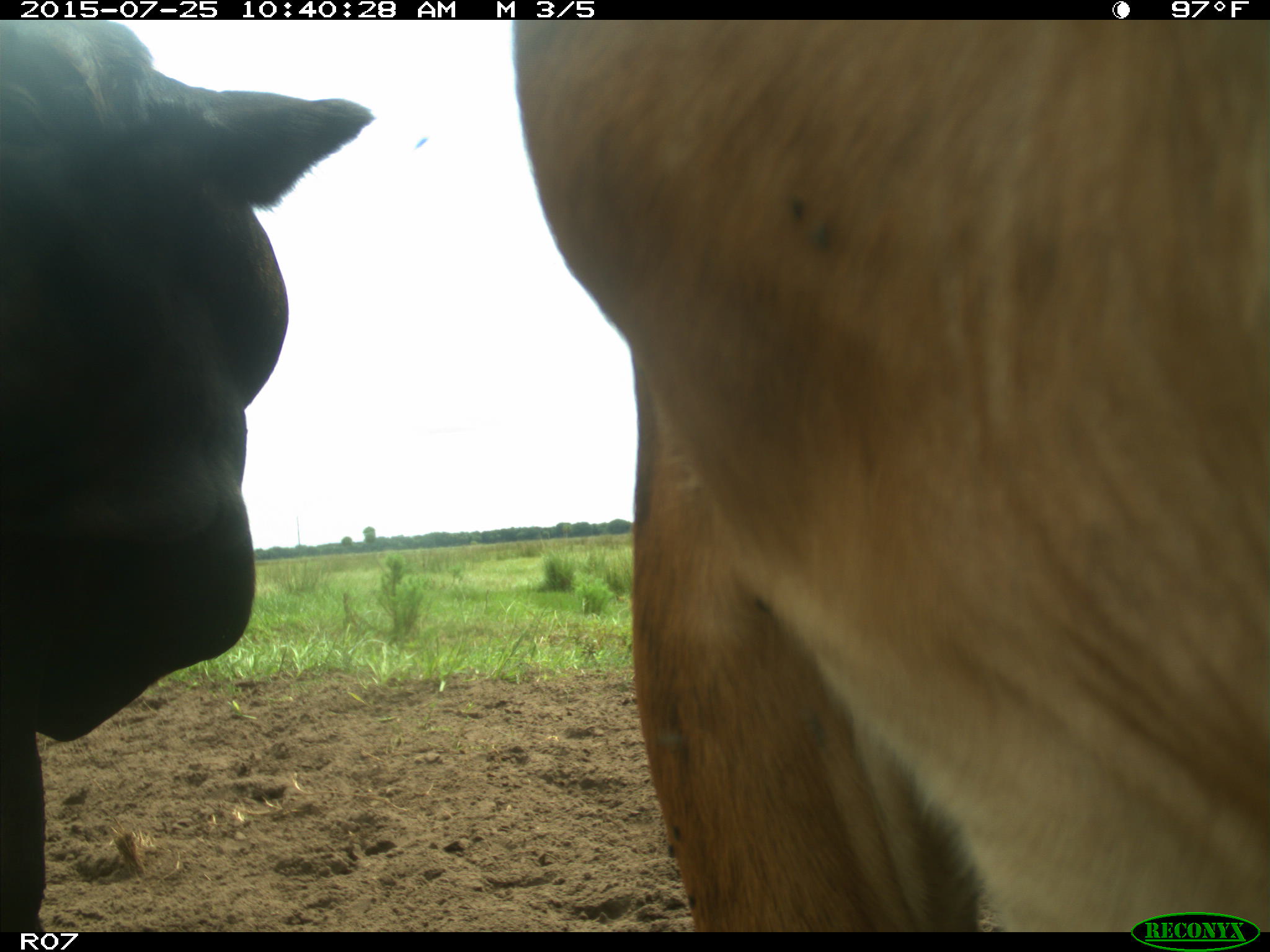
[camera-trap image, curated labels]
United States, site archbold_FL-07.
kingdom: Animalia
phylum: Chordata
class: Mammalia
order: Artiodactyla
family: Bovidae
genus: Bos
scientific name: Bos taurus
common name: domestic cow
Bos taurus (domestic cow).